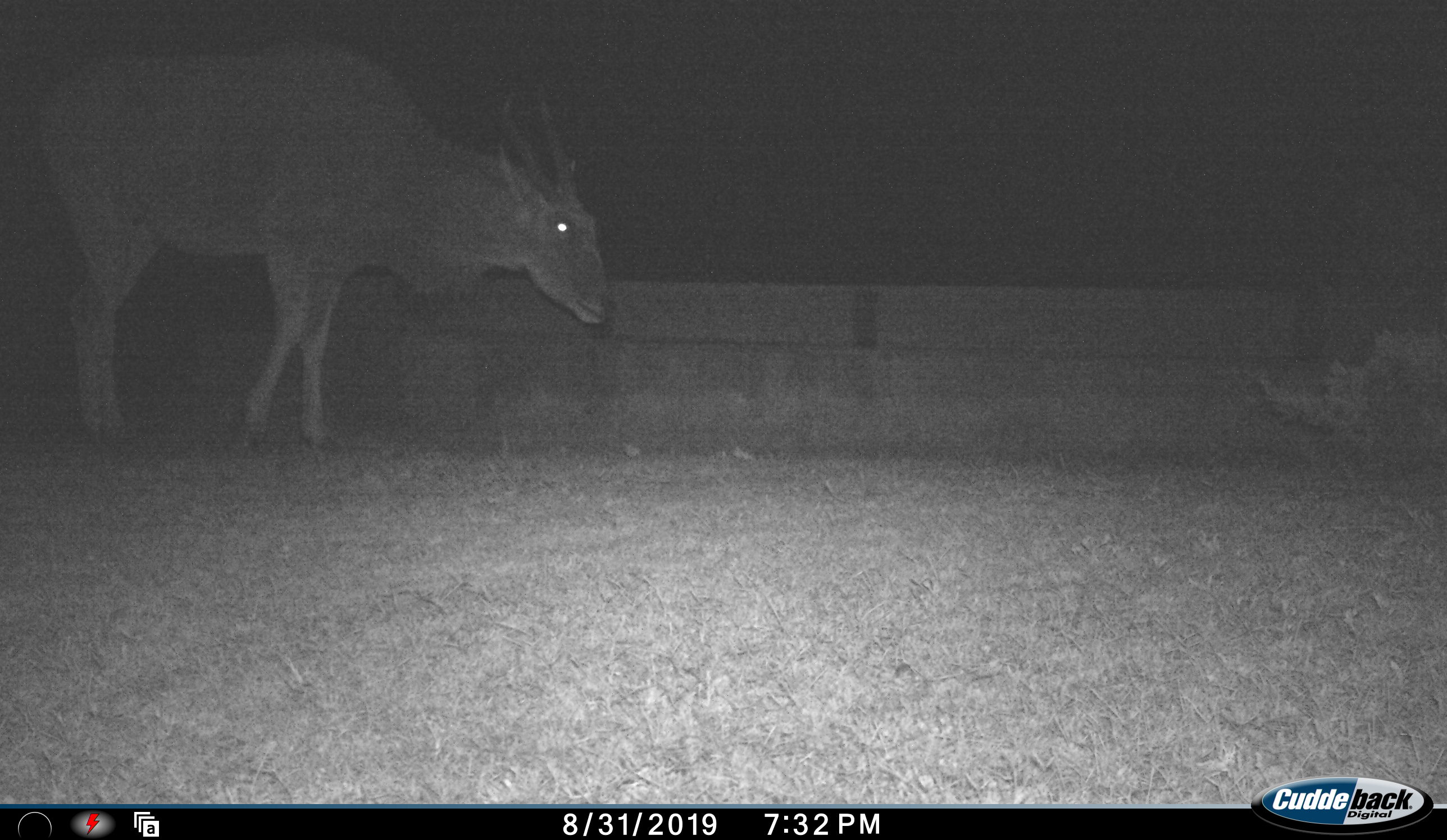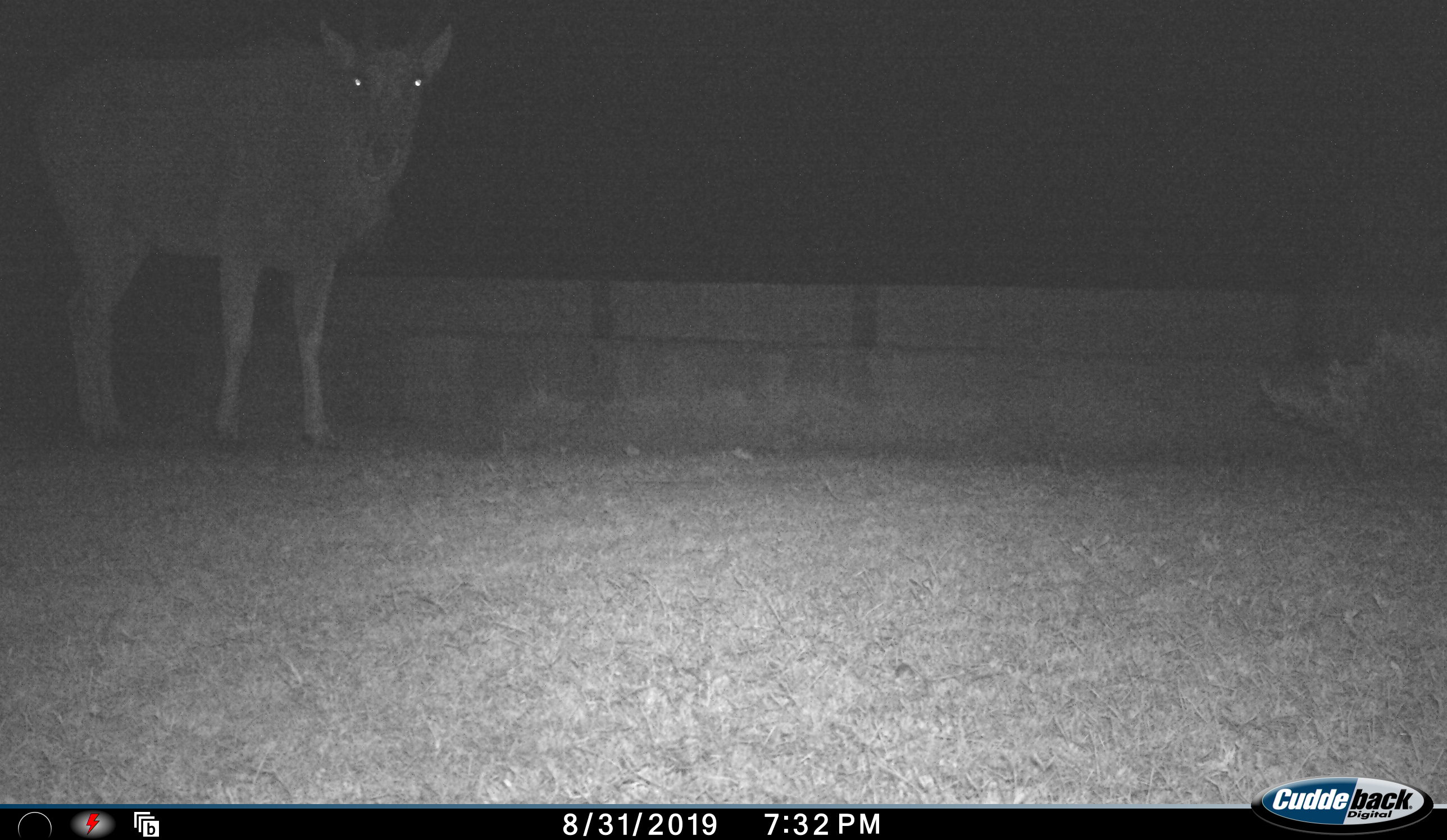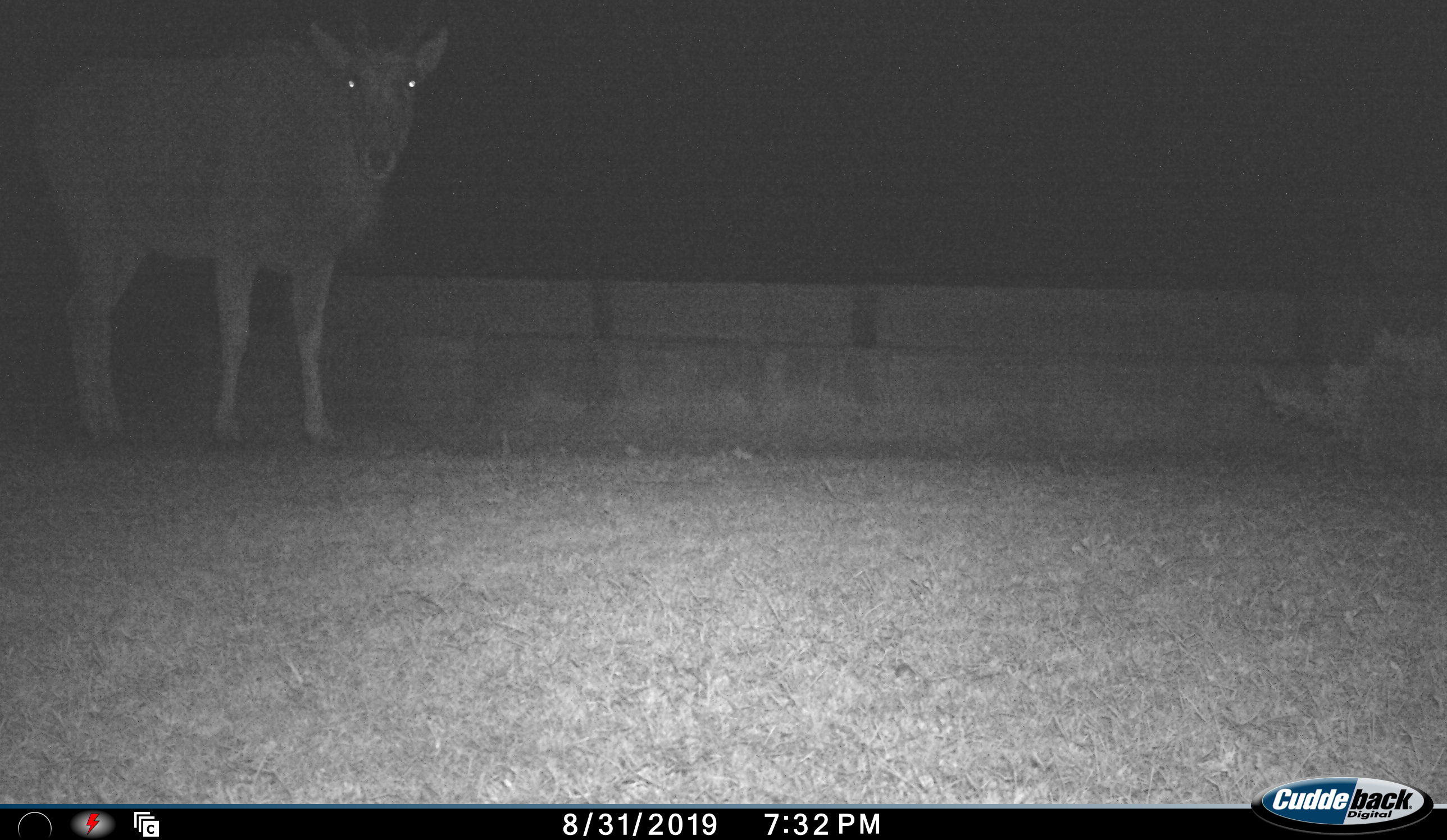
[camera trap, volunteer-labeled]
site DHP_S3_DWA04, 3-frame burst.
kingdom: Animalia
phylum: Chordata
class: Mammalia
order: Artiodactyla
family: Bovidae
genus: Tragelaphus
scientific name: Tragelaphus oryx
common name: eland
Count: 1.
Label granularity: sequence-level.